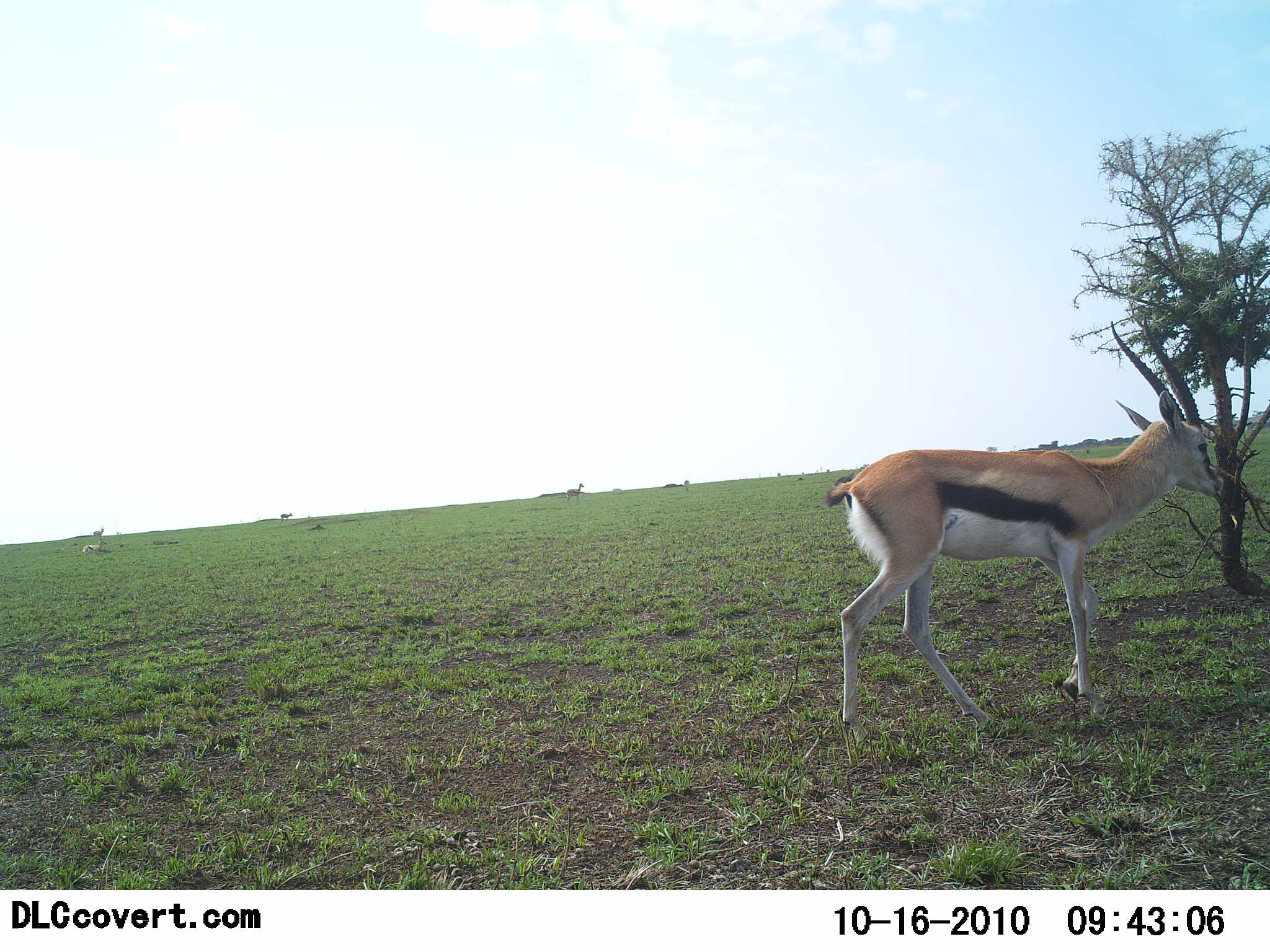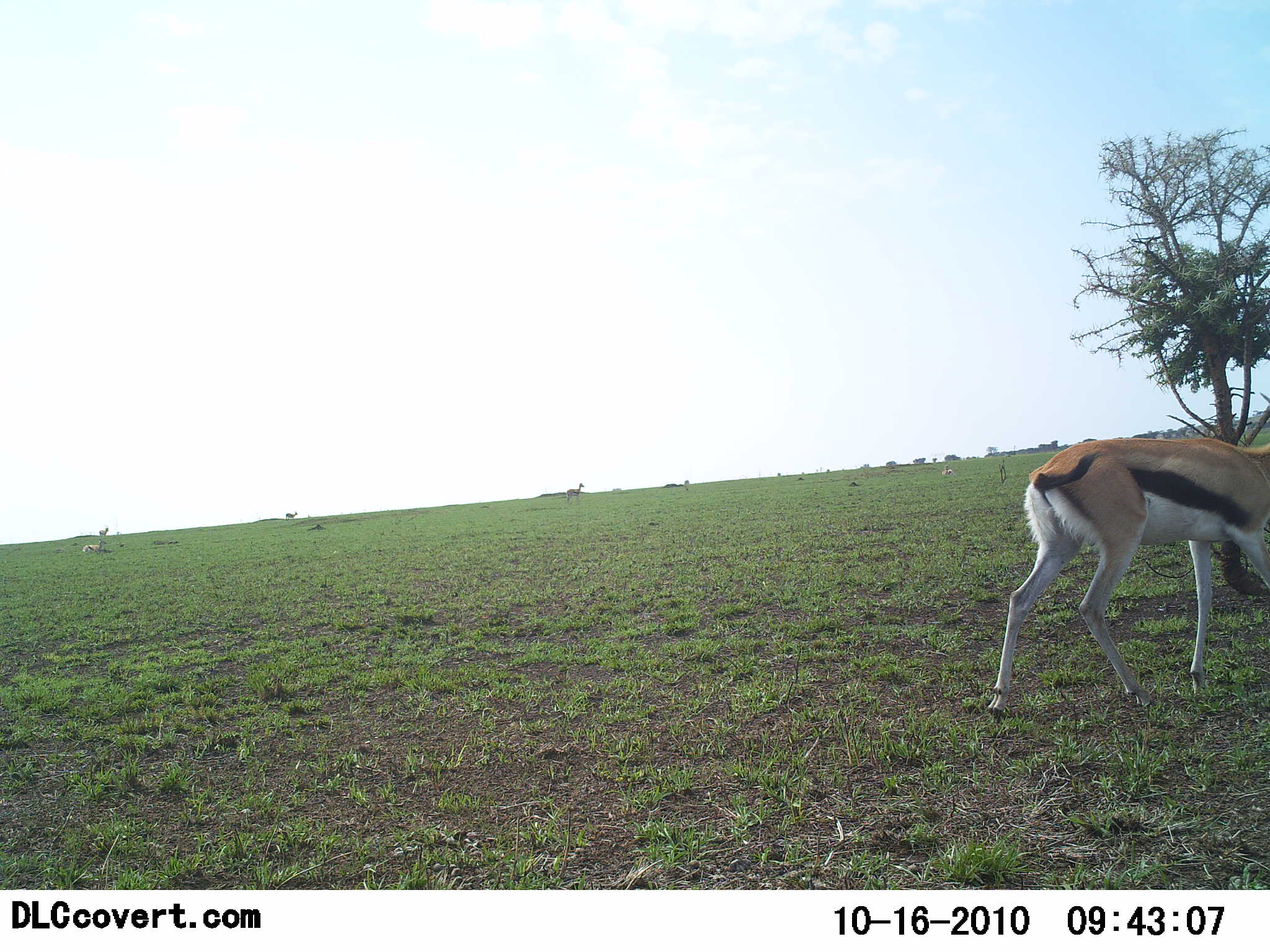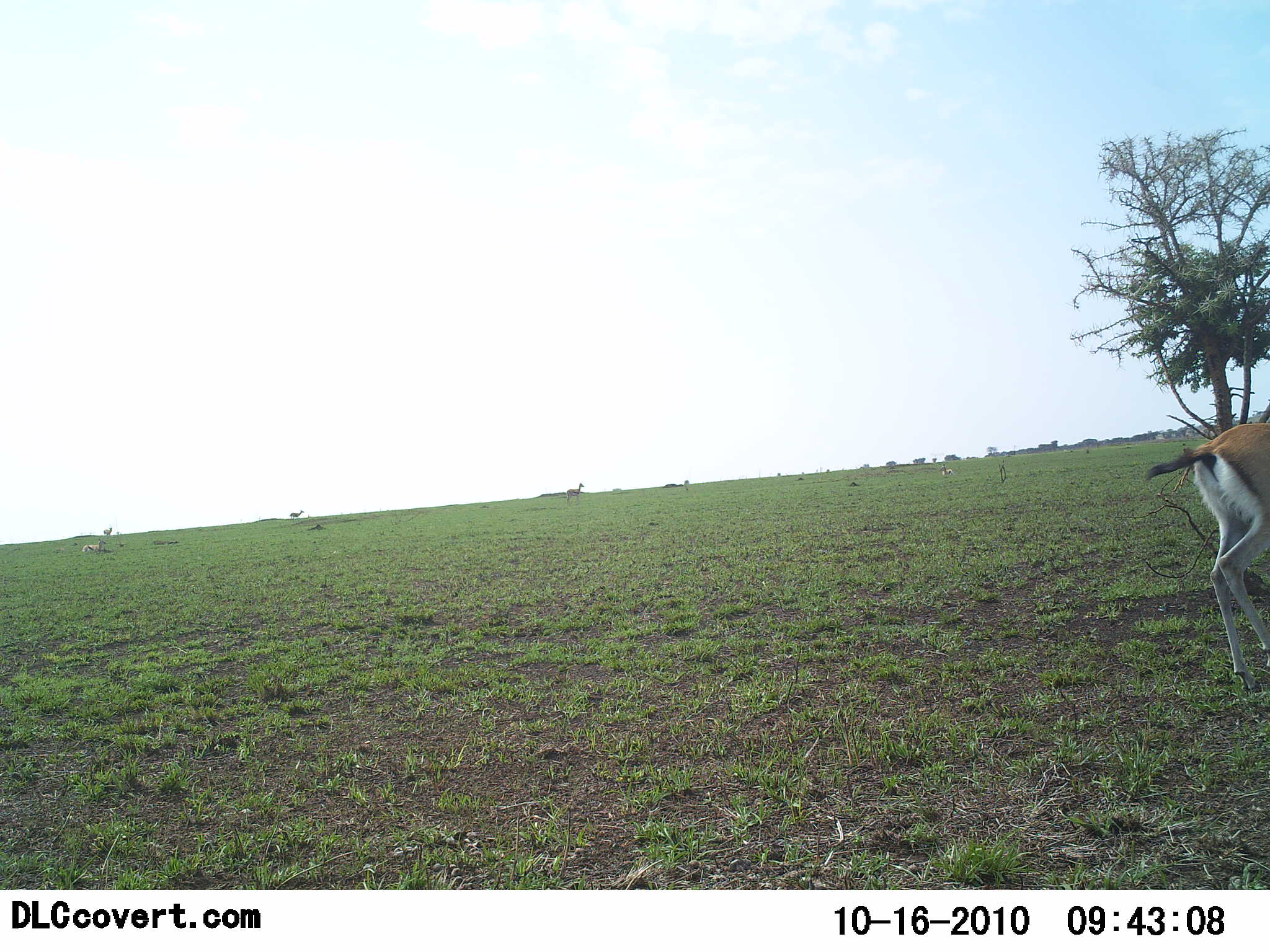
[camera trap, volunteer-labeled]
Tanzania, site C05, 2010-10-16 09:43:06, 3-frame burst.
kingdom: Animalia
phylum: Chordata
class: Mammalia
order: Artiodactyla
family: Bovidae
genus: Eudorcas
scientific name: Eudorcas thomsonii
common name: thomson's gazelle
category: gazellethomsons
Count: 1.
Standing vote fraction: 13%.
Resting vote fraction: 7%.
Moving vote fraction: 87%.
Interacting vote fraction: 0%.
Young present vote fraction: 0%.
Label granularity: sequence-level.